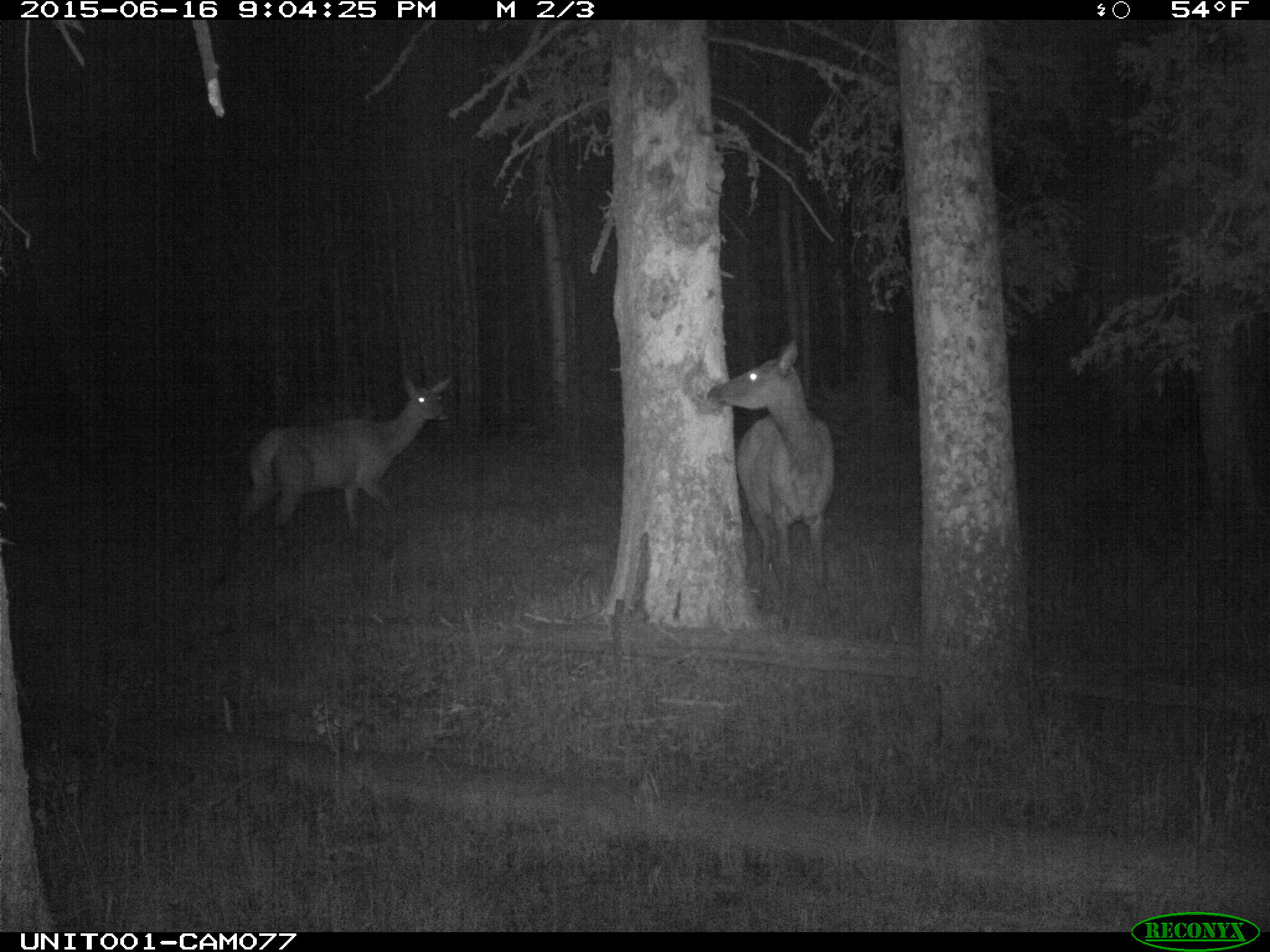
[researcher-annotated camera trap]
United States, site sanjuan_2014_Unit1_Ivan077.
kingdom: Animalia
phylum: Chordata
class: Mammalia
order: Artiodactyla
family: Cervidae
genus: Cervus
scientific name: Cervus elaphus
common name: red deer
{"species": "Cervus elaphus (red deer)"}